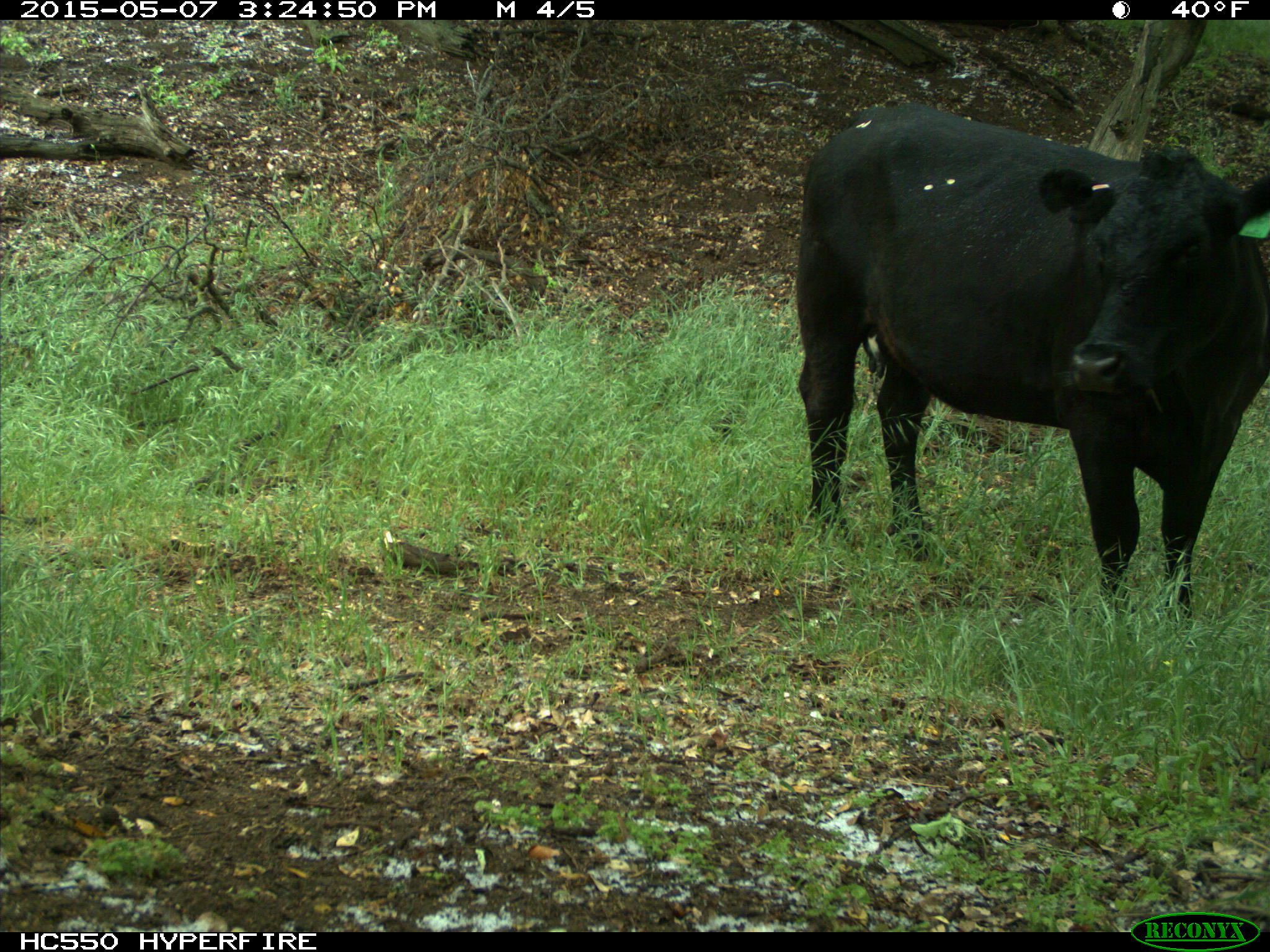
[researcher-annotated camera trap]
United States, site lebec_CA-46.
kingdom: Animalia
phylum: Chordata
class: Mammalia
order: Artiodactyla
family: Bovidae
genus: Bos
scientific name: Bos taurus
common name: domestic cow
Bos taurus (domestic cow).